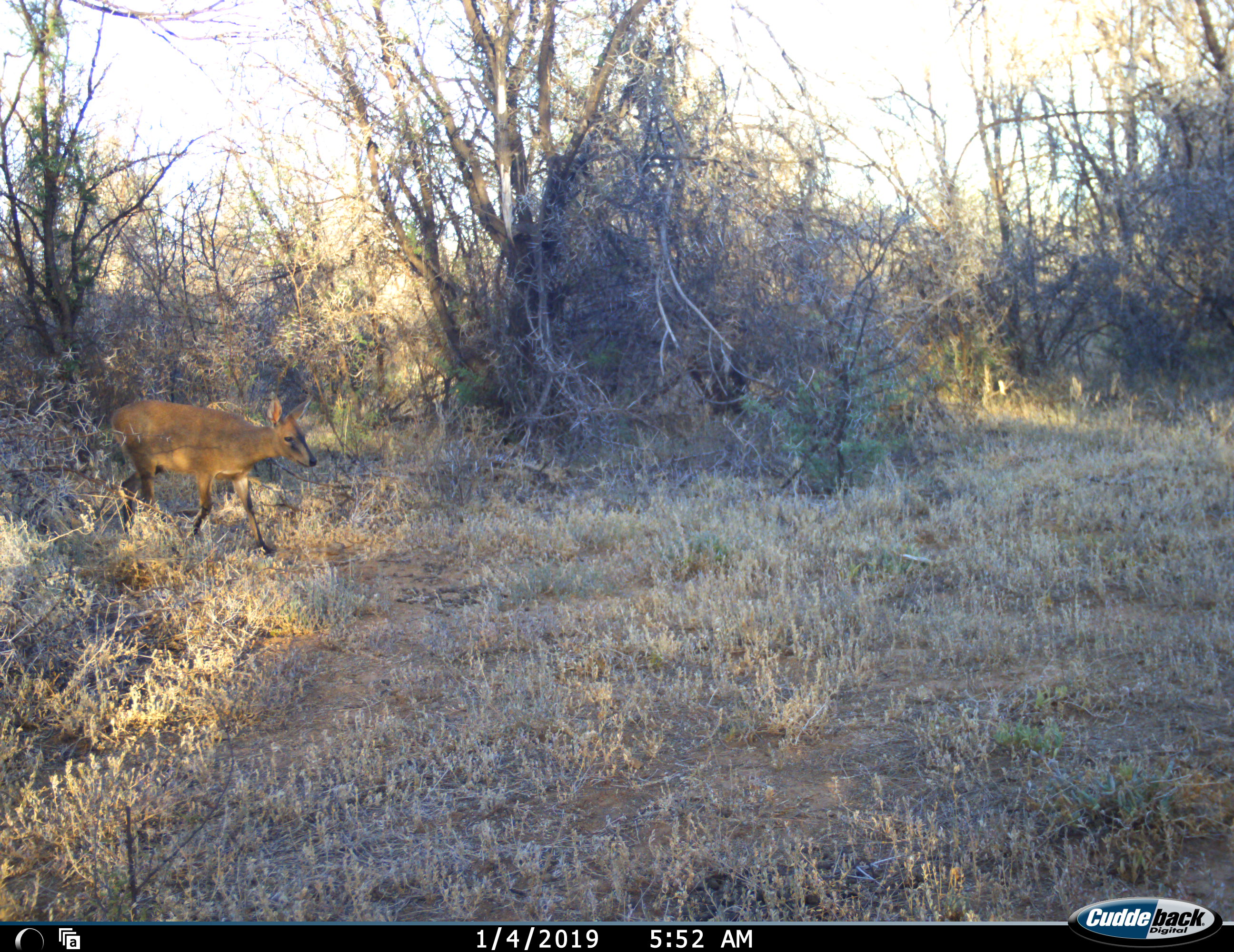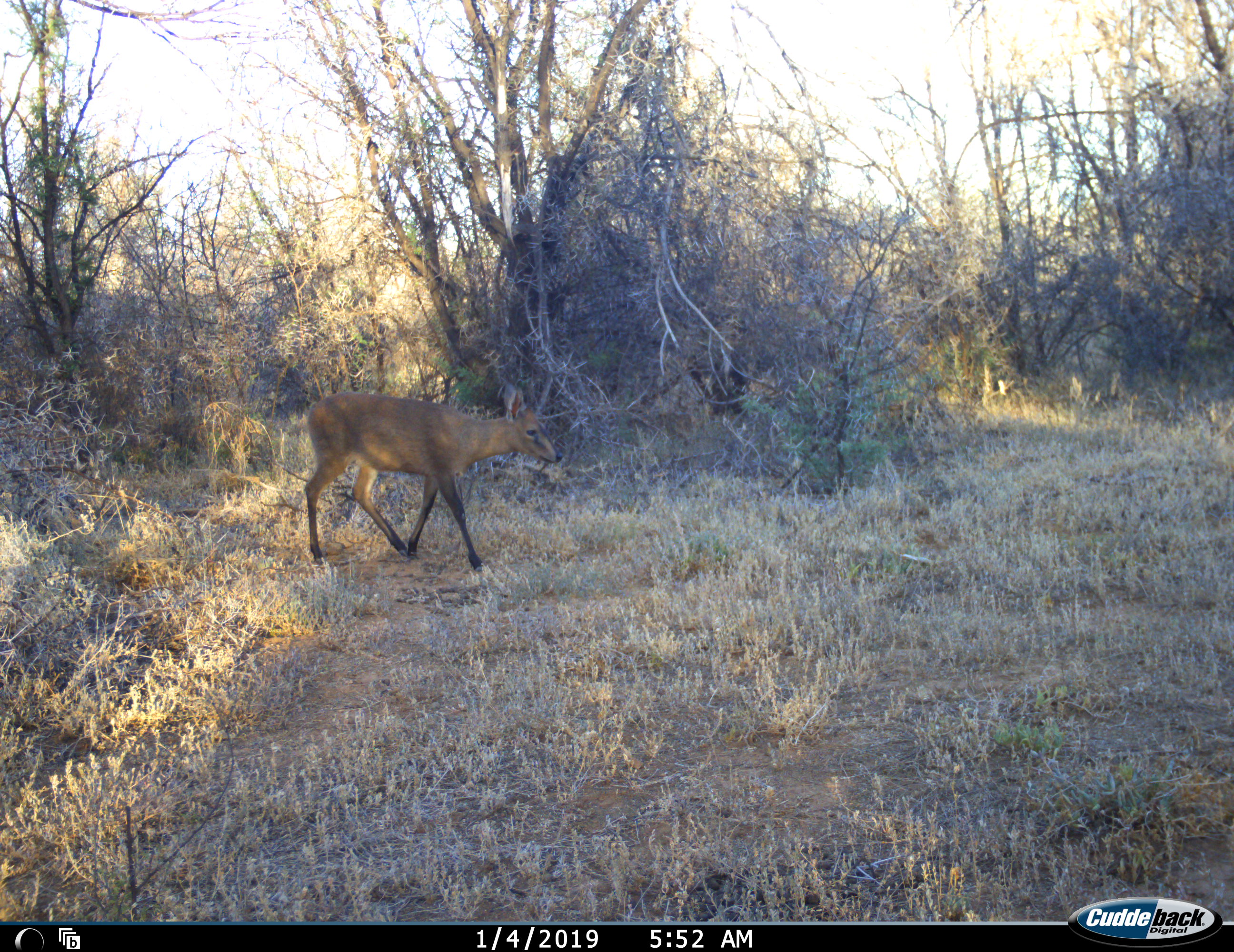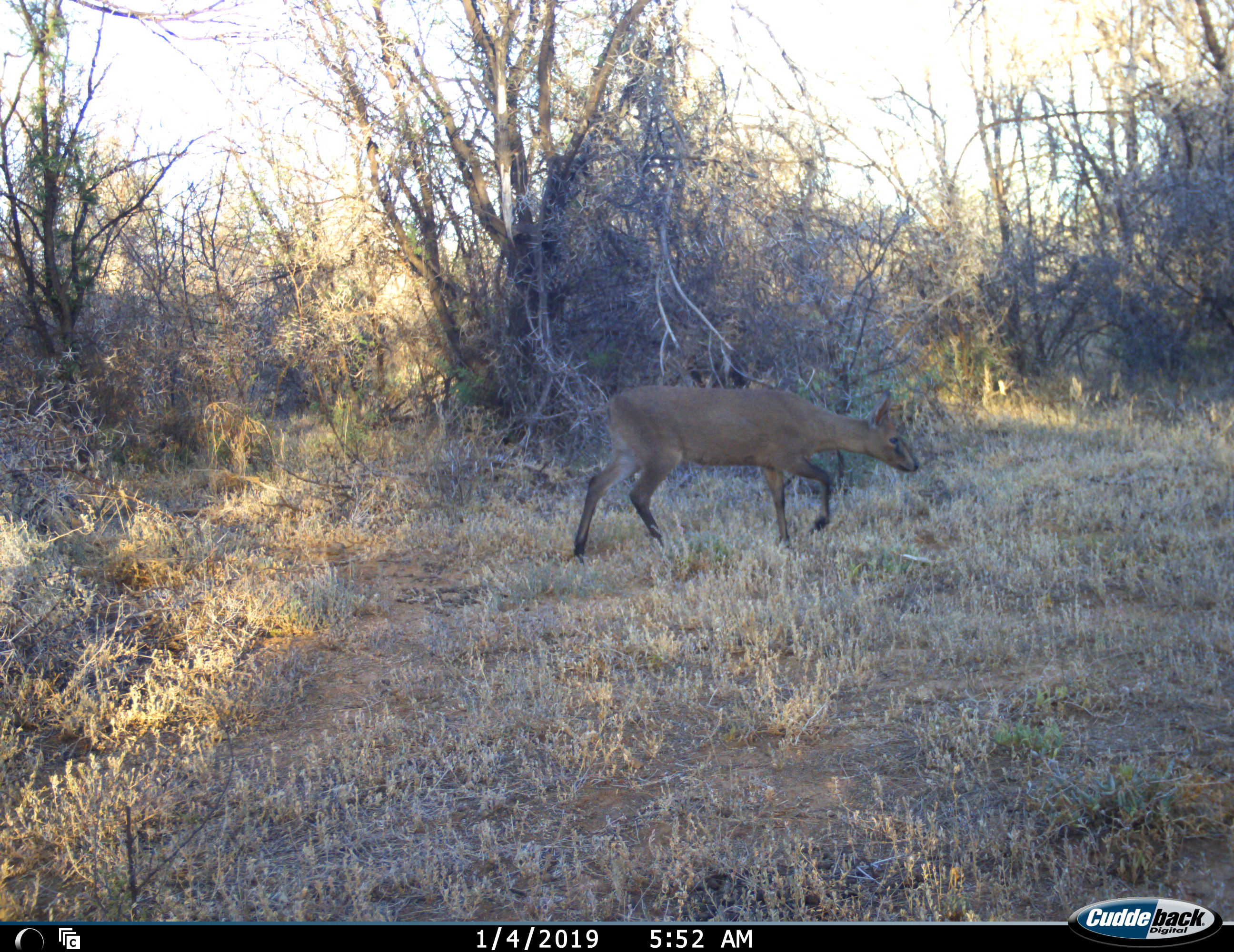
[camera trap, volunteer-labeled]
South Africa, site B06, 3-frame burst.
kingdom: Animalia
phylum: Chordata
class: Mammalia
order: Artiodactyla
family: Bovidae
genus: Sylvicapra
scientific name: Sylvicapra grimmia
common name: common grey duiker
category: duikercommongrey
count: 1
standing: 0%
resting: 0%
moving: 100%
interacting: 0%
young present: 0%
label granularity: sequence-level